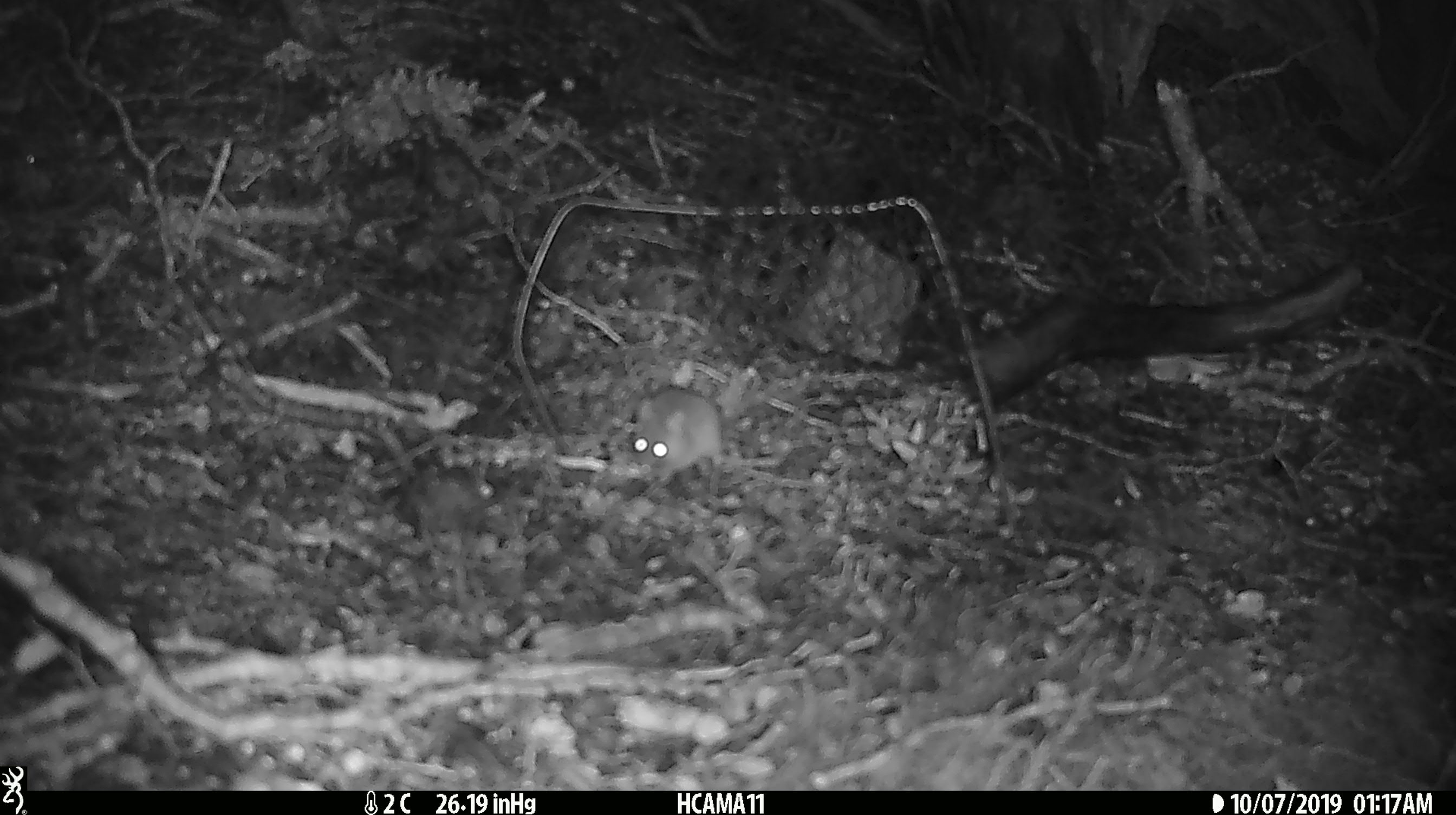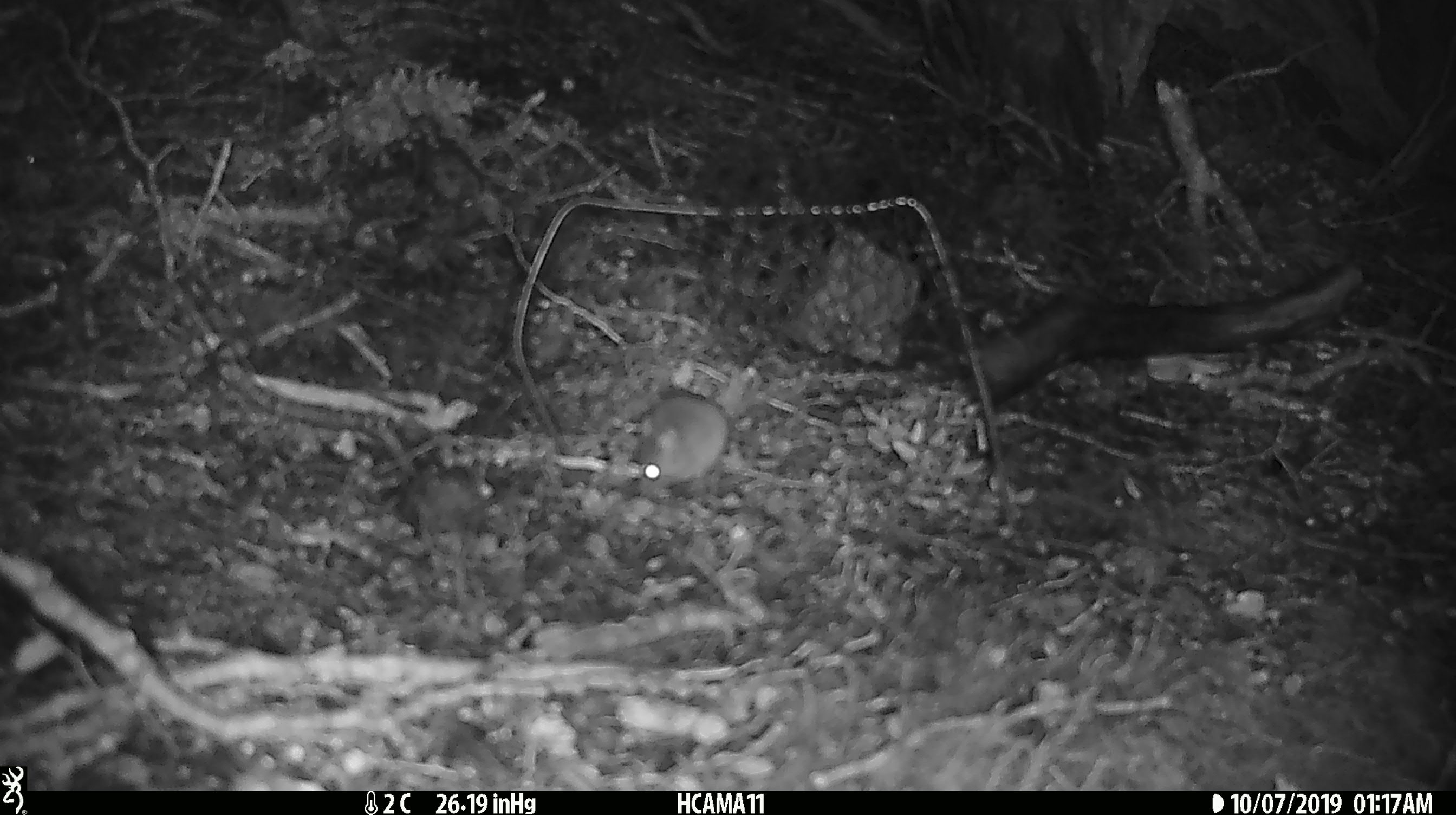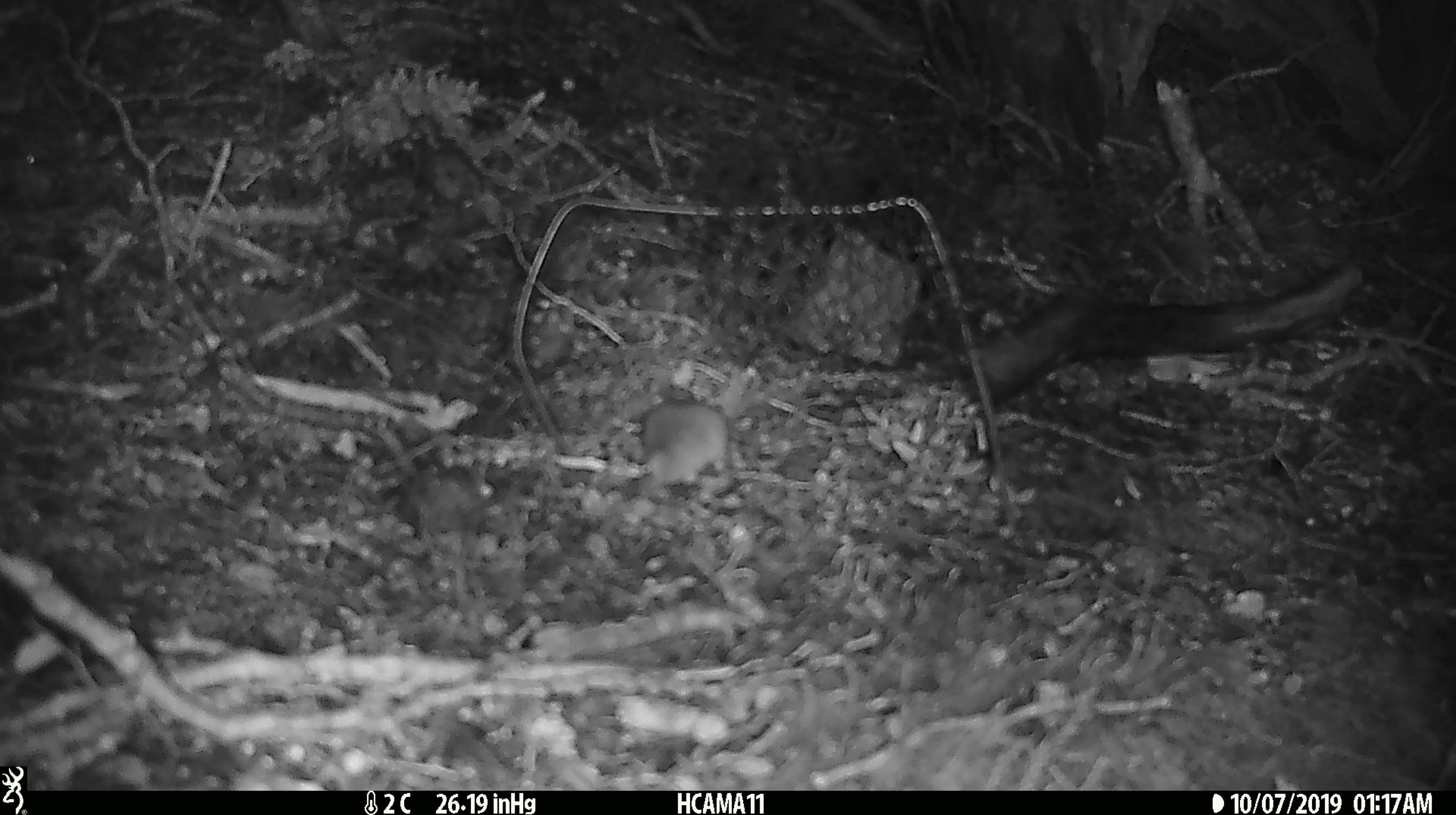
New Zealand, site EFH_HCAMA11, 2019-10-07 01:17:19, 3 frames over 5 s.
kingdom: Animalia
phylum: Chordata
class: Mammalia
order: Rodentia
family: Muridae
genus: Mus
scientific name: Mus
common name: mouse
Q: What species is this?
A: Mouse (Mus).